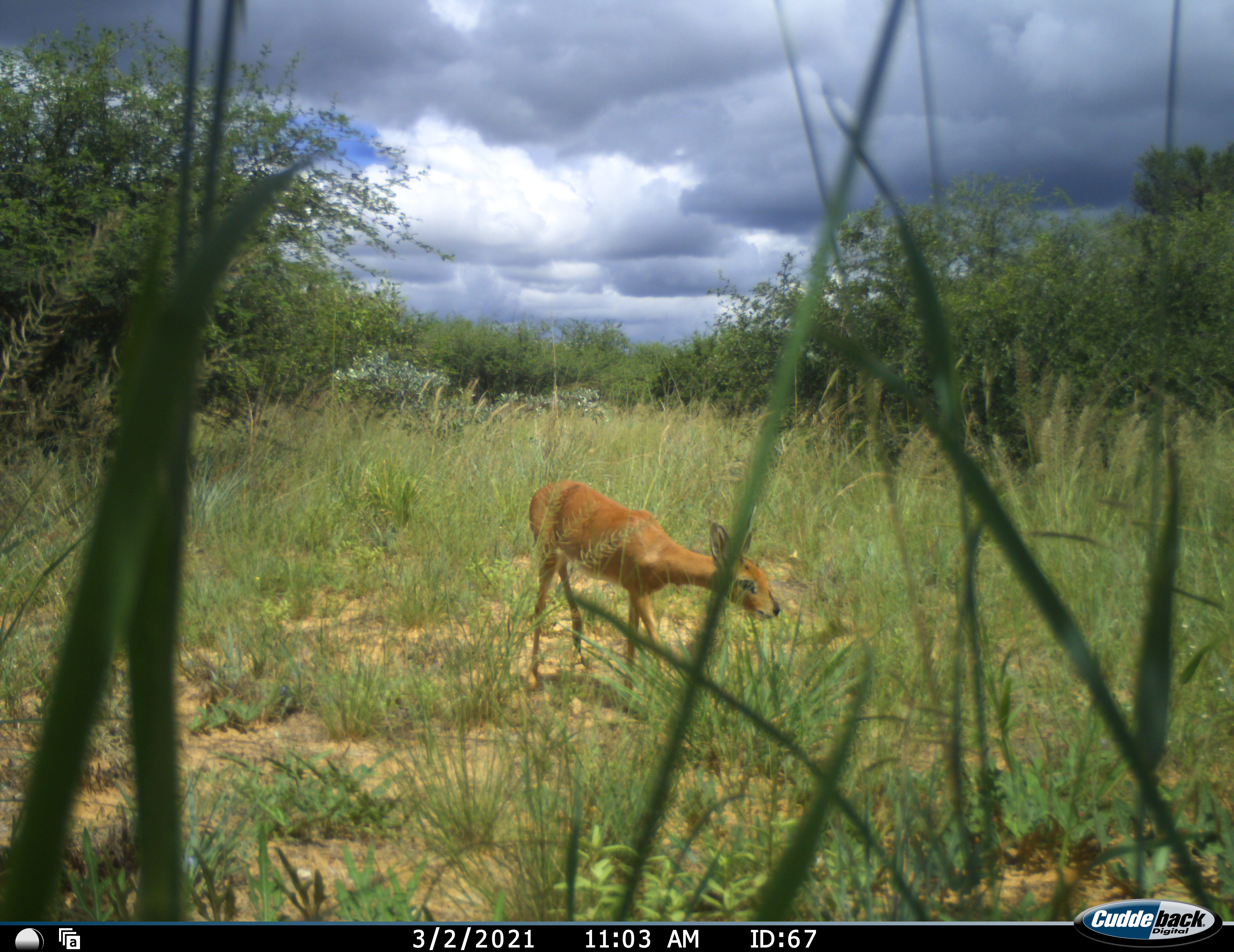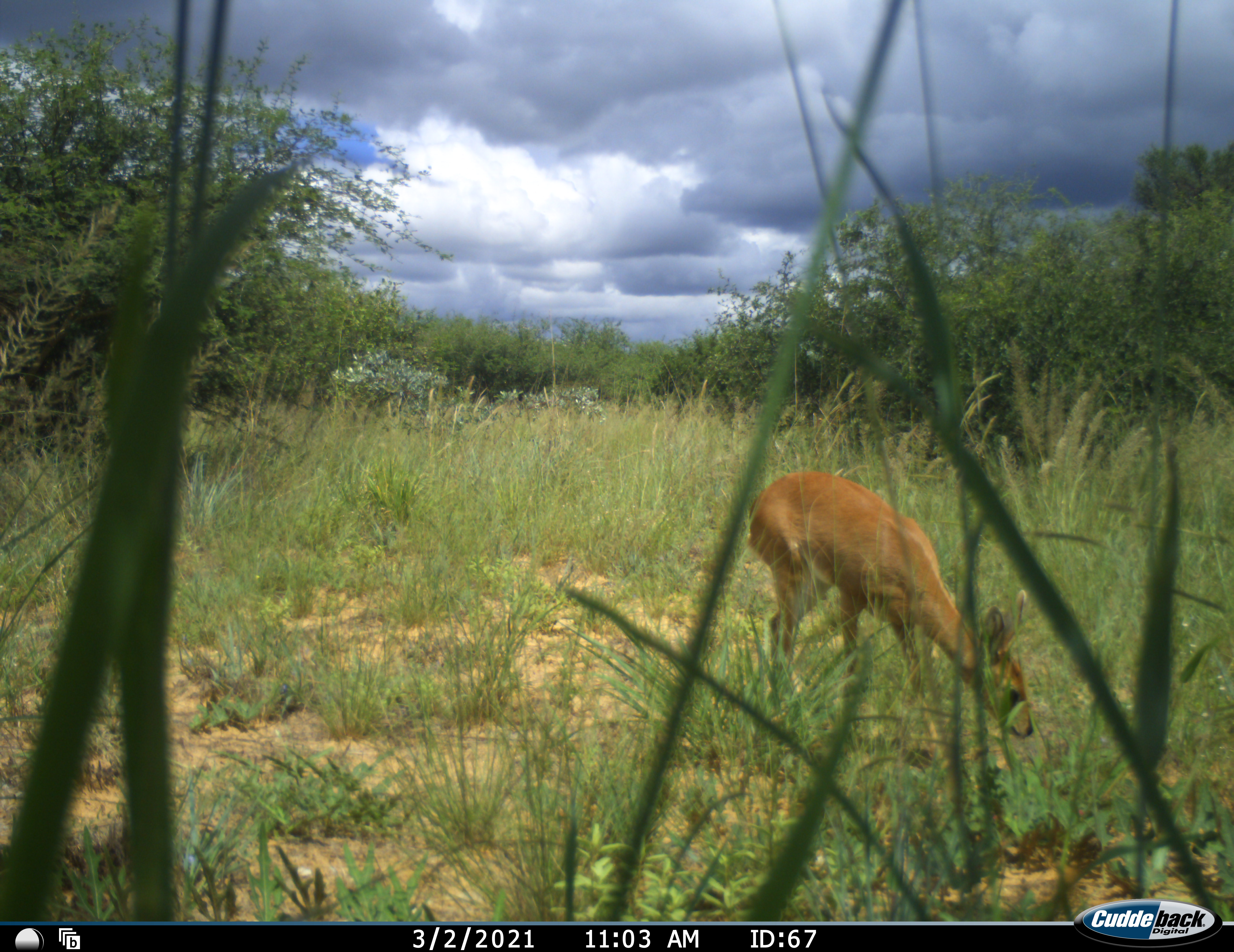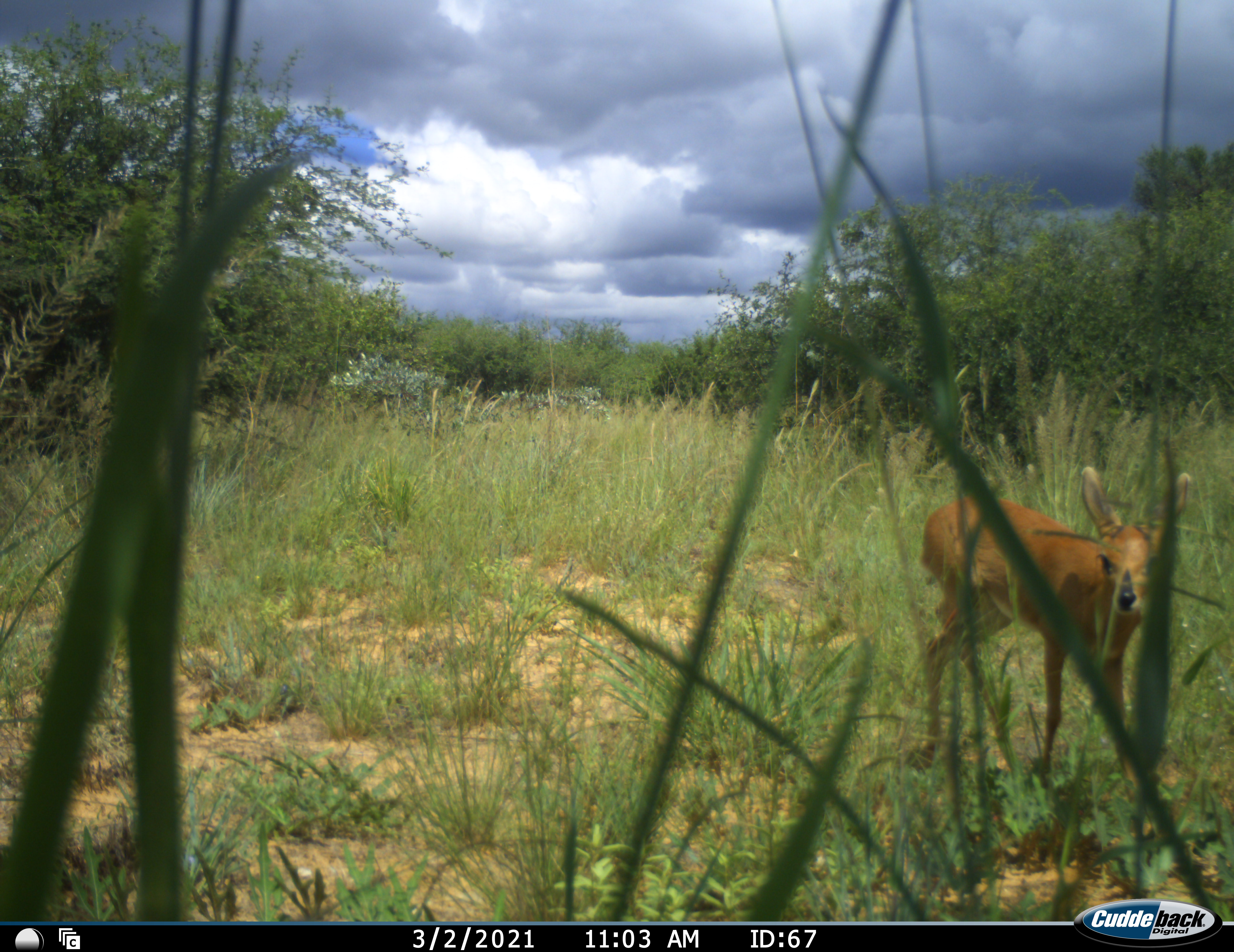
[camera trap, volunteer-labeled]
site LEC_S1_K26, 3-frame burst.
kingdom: Animalia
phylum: Chordata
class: Mammalia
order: Artiodactyla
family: Bovidae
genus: Raphicerus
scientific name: Raphicerus campestris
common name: steenbok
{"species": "steenbok (Raphicerus campestris)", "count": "1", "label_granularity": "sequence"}